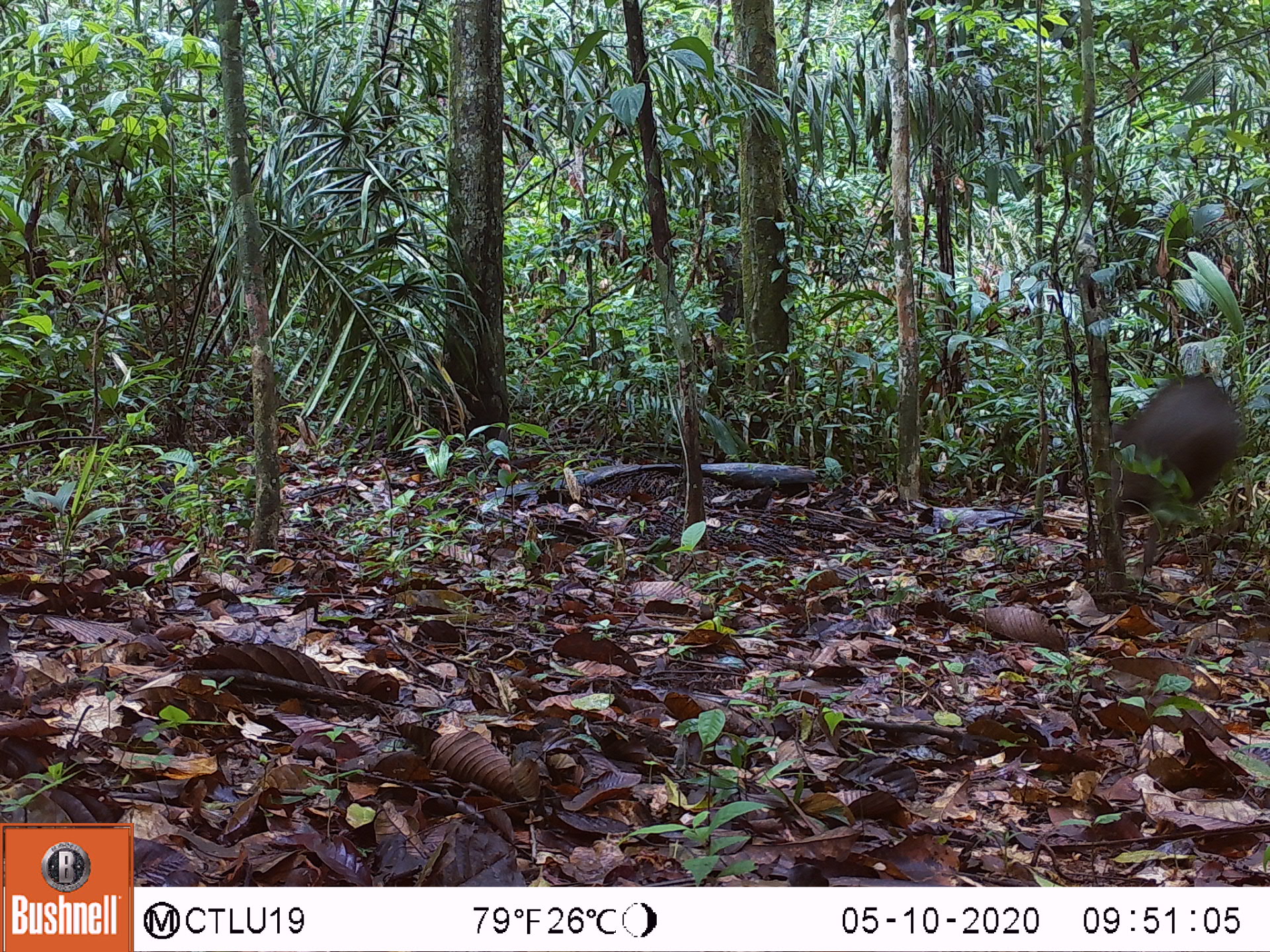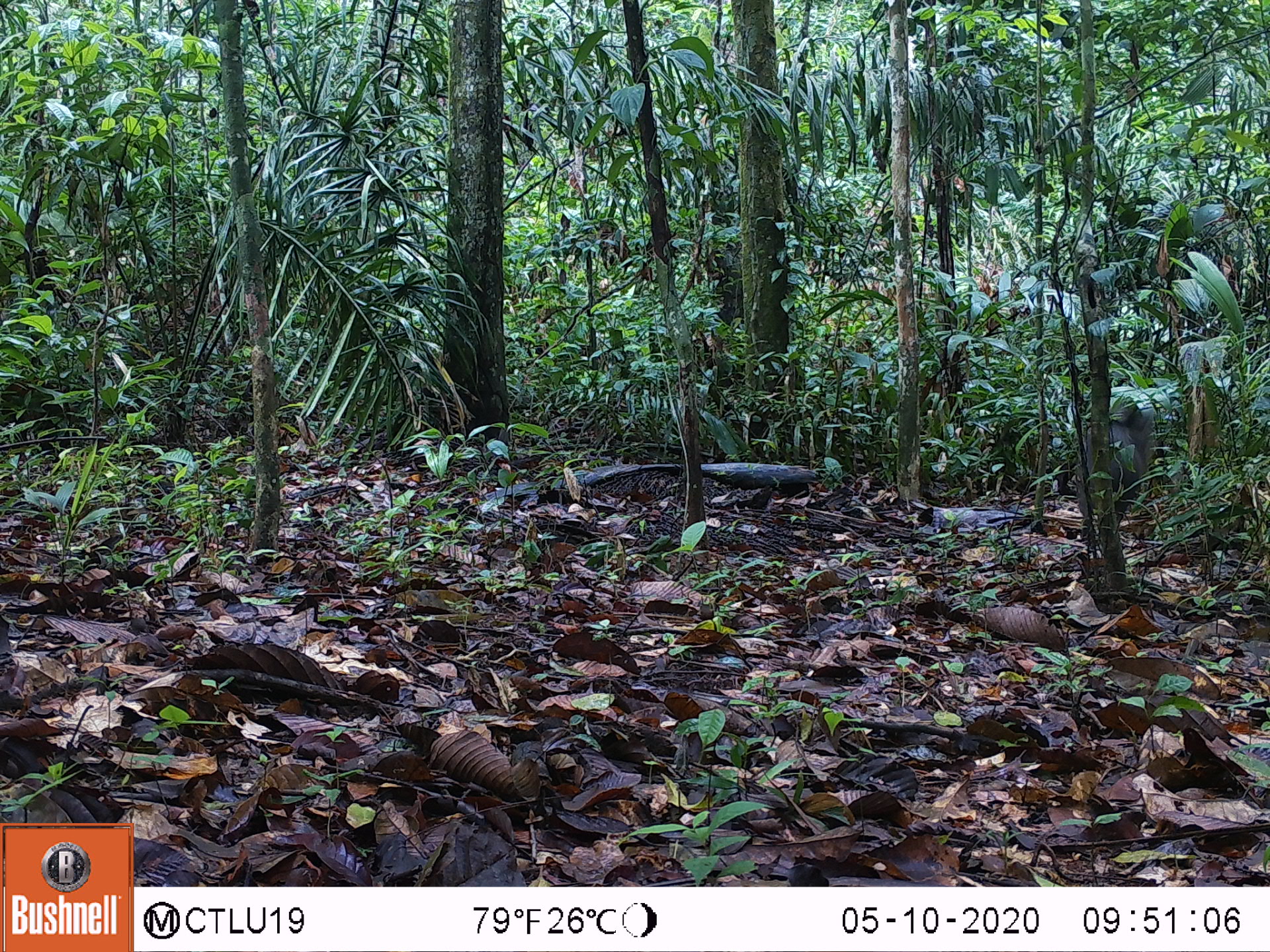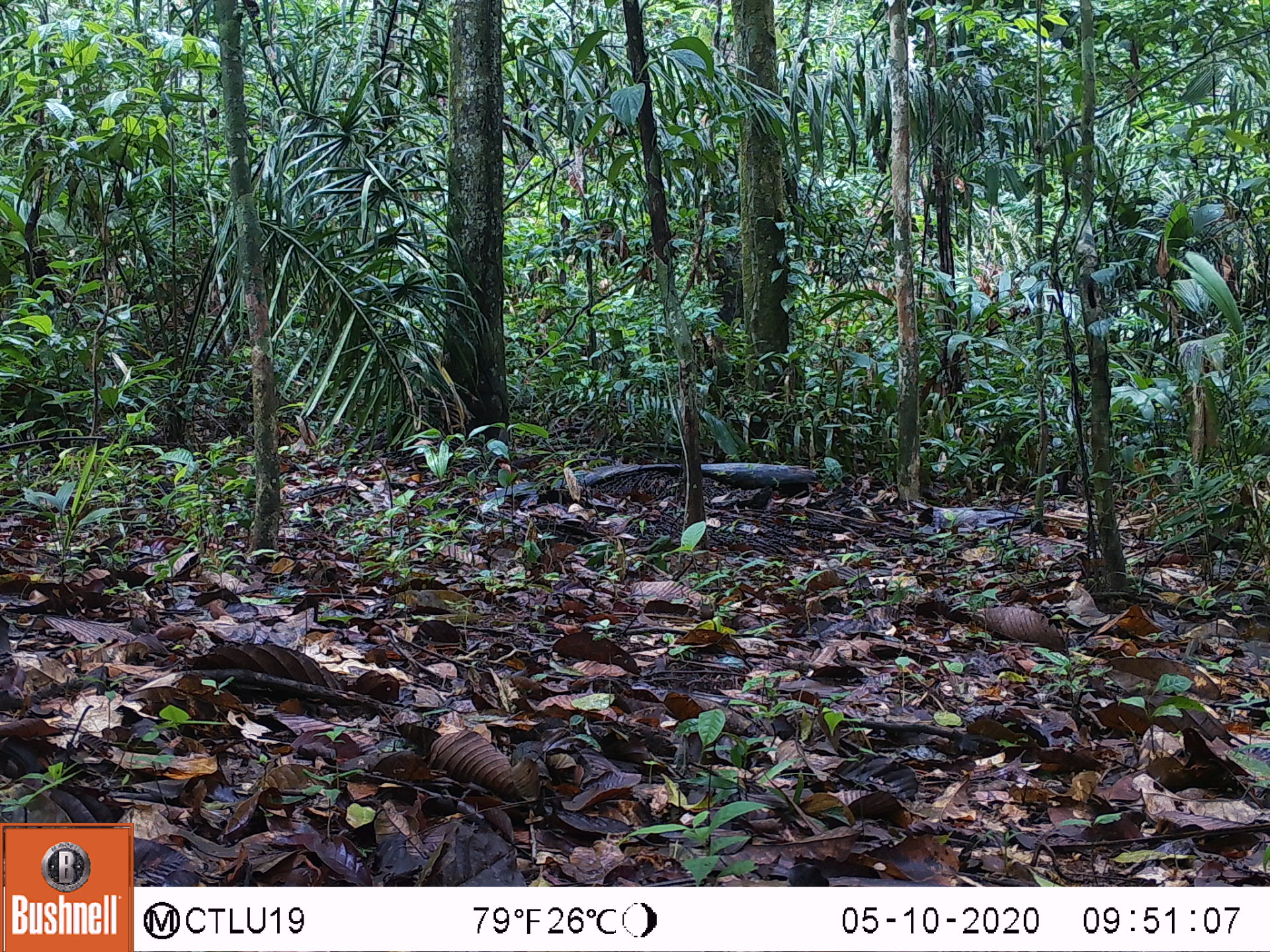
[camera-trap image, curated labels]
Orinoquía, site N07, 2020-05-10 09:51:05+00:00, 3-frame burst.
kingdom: Animalia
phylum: Chordata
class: Mammalia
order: Artiodactyla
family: Tayassuidae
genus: Pecari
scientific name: Pecari tajacu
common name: collared peccary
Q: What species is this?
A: Collared peccary (Pecari tajacu).